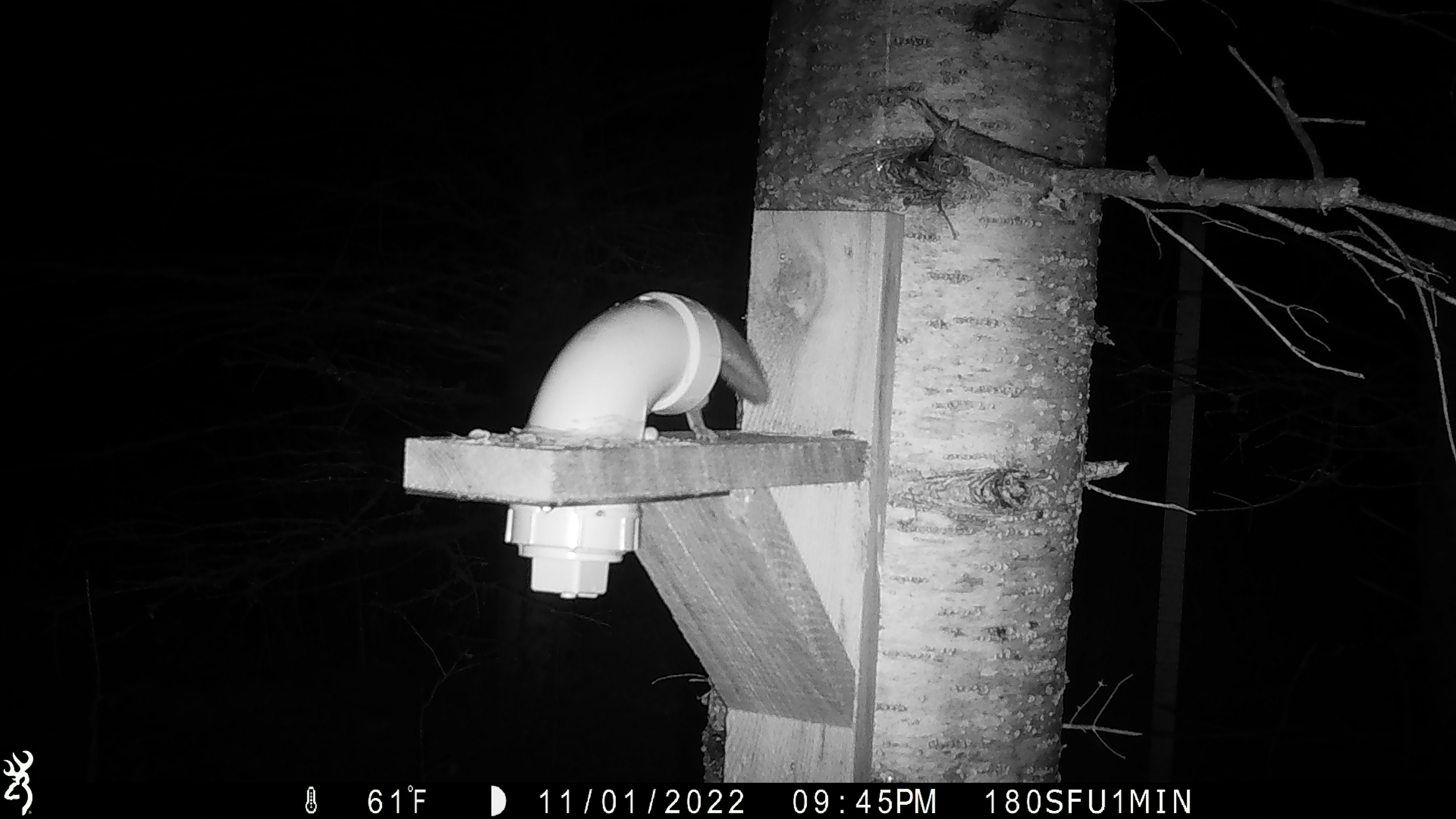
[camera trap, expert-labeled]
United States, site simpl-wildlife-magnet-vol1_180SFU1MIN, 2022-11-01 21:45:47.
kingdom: Animalia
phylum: Chordata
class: Mammalia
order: Rodentia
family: Sciuridae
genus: Glaucomys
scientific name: Glaucomys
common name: flying squirrel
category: flying squirrel sp.